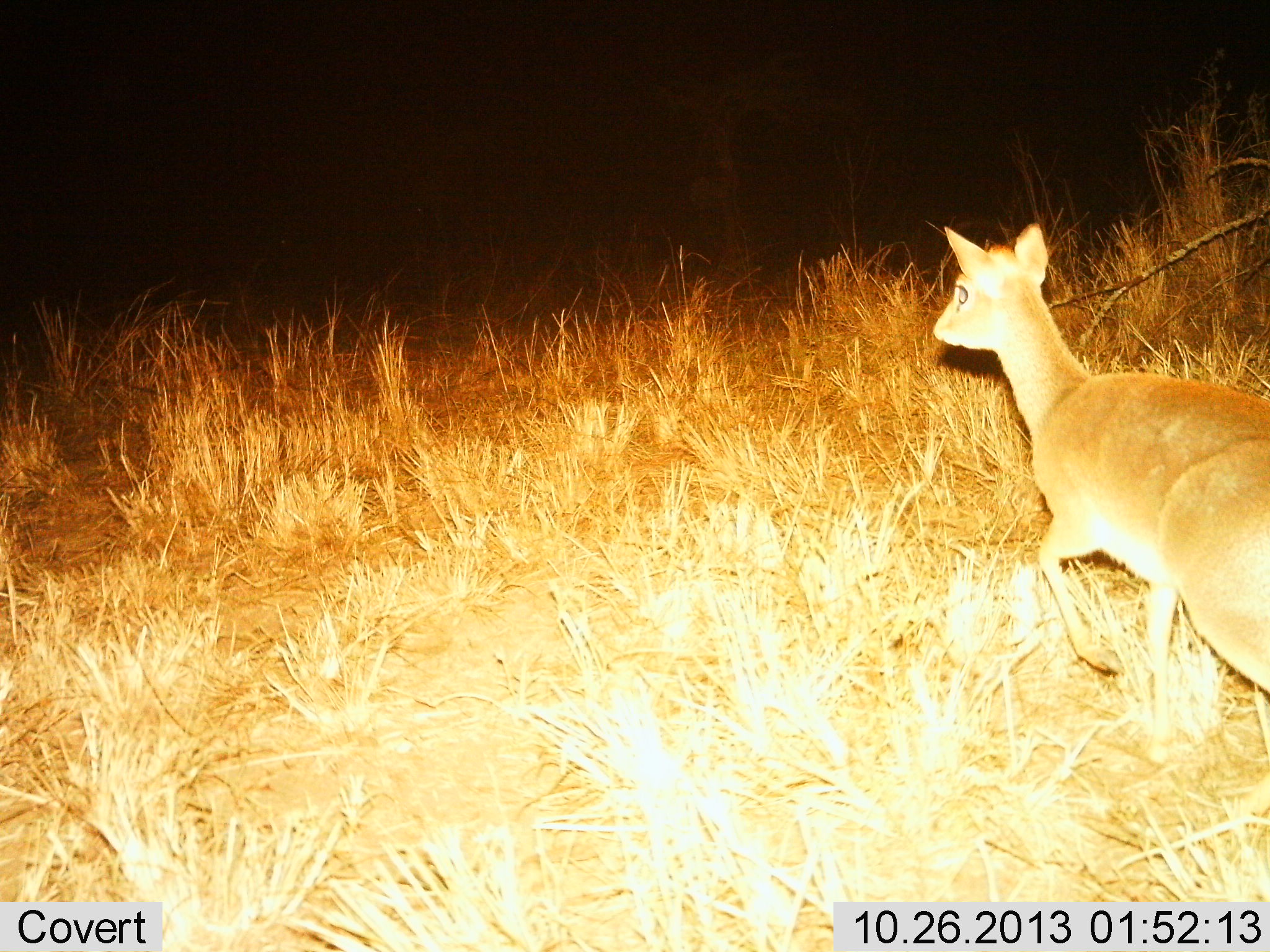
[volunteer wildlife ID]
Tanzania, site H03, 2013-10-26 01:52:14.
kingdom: Animalia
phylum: Chordata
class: Mammalia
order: Artiodactyla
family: Bovidae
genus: Madoqua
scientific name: Madoqua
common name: dikdik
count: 1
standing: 10%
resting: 0%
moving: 100%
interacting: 0%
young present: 0%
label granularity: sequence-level